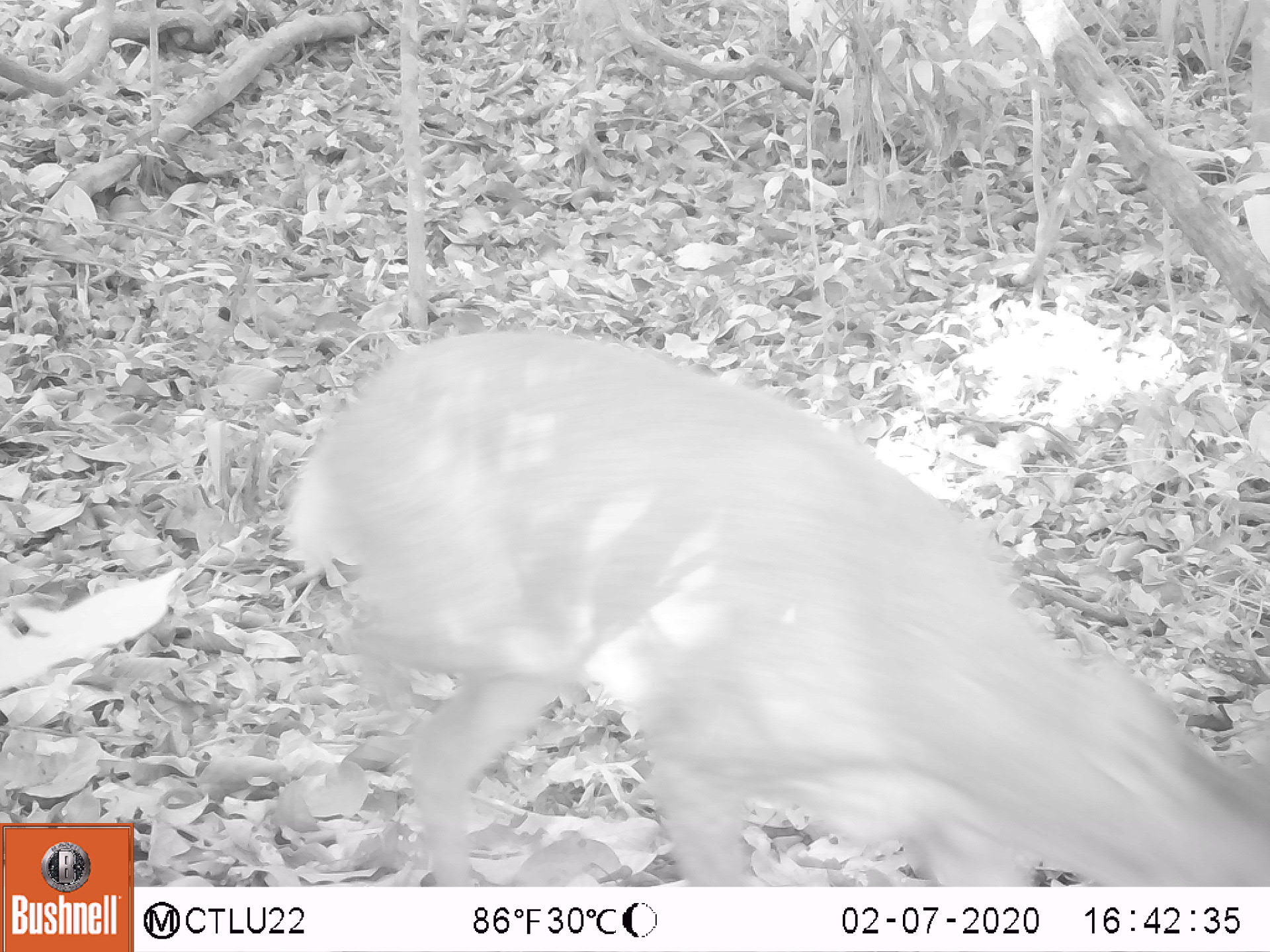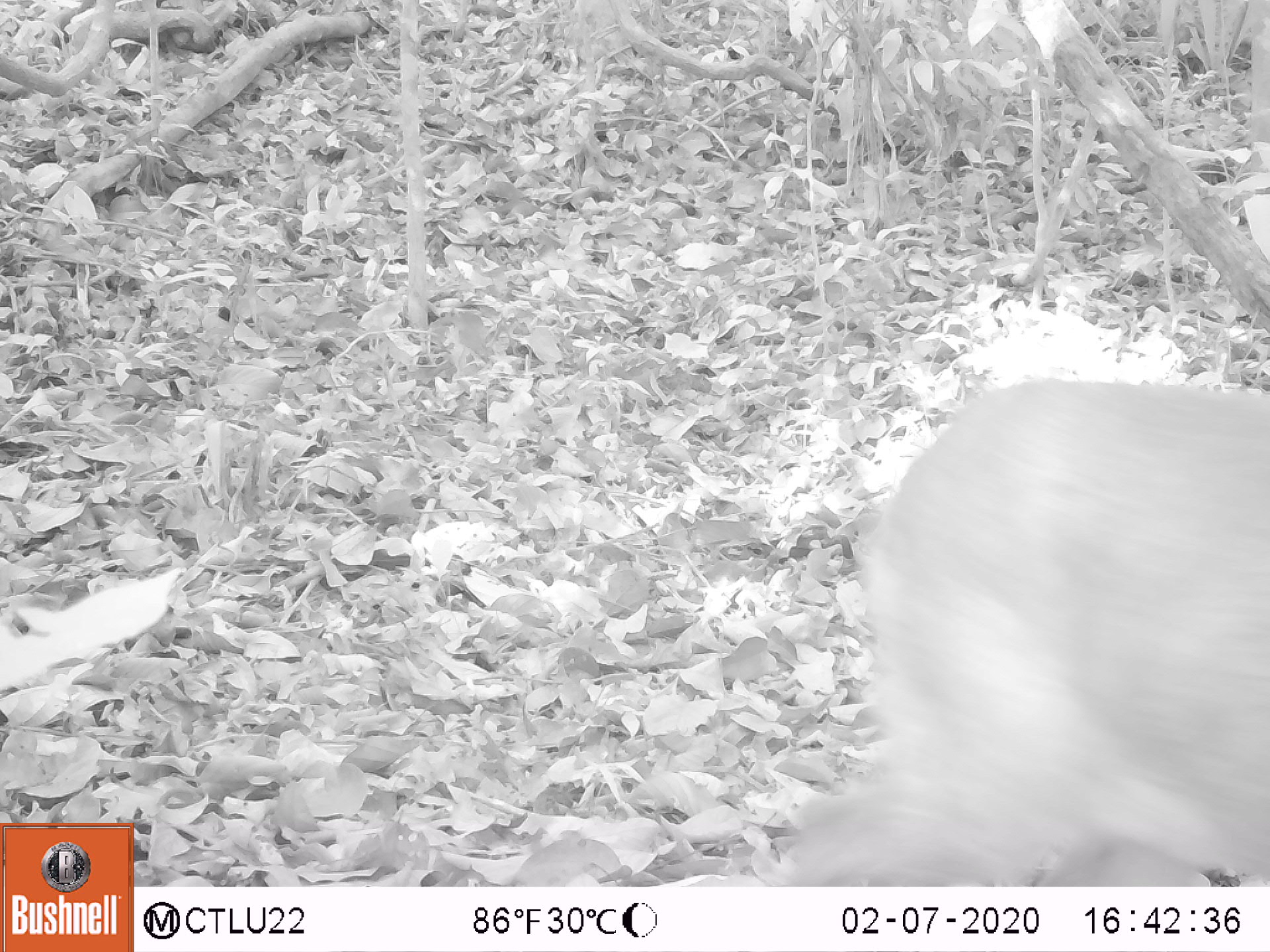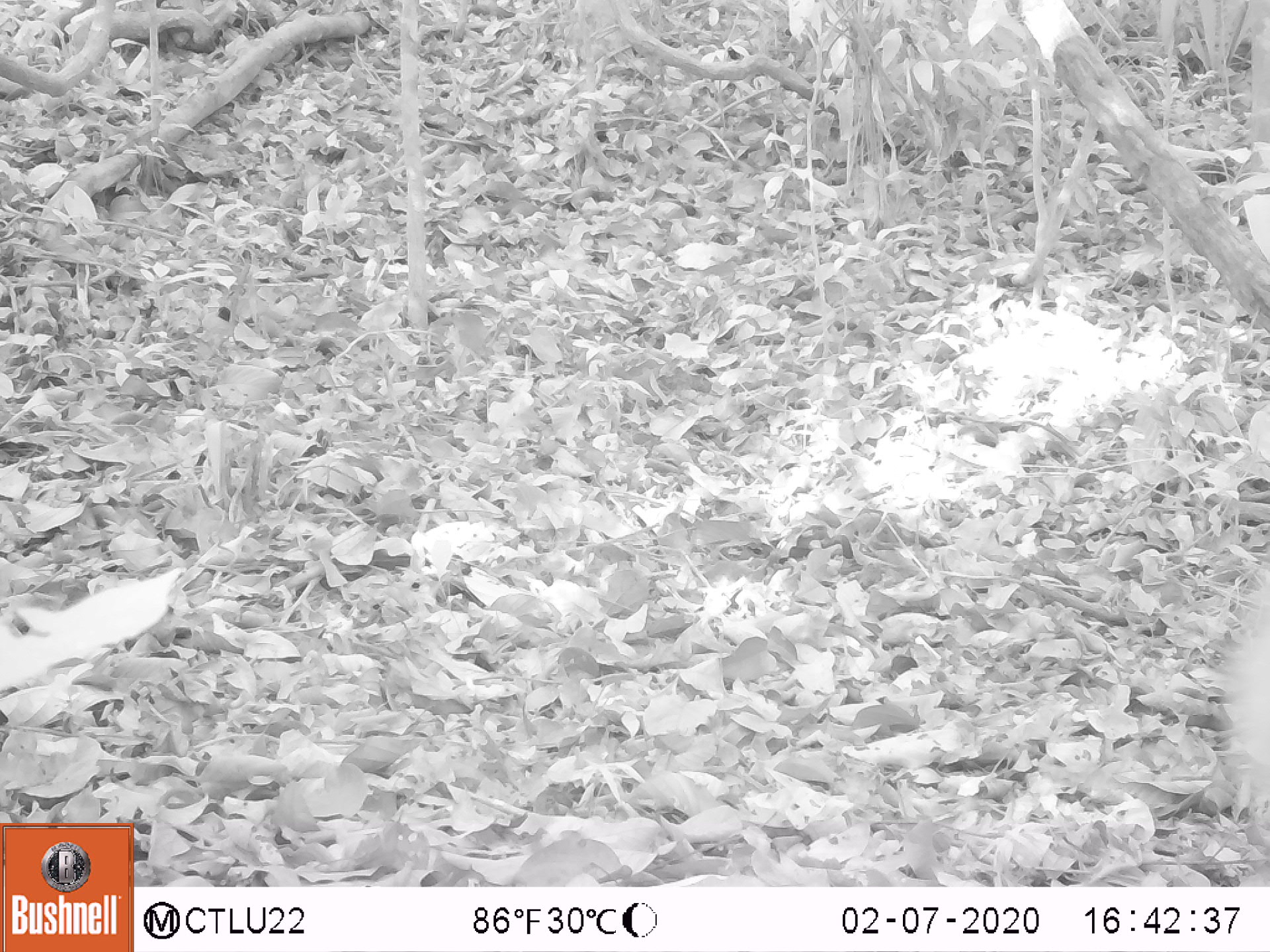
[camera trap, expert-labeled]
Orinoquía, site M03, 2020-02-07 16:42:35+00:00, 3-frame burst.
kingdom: Animalia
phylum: Chordata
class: Mammalia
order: Artiodactyla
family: Cervidae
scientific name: Cervidae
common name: deer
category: unknown cervid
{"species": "unknown cervid (deer) (Cervidae)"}